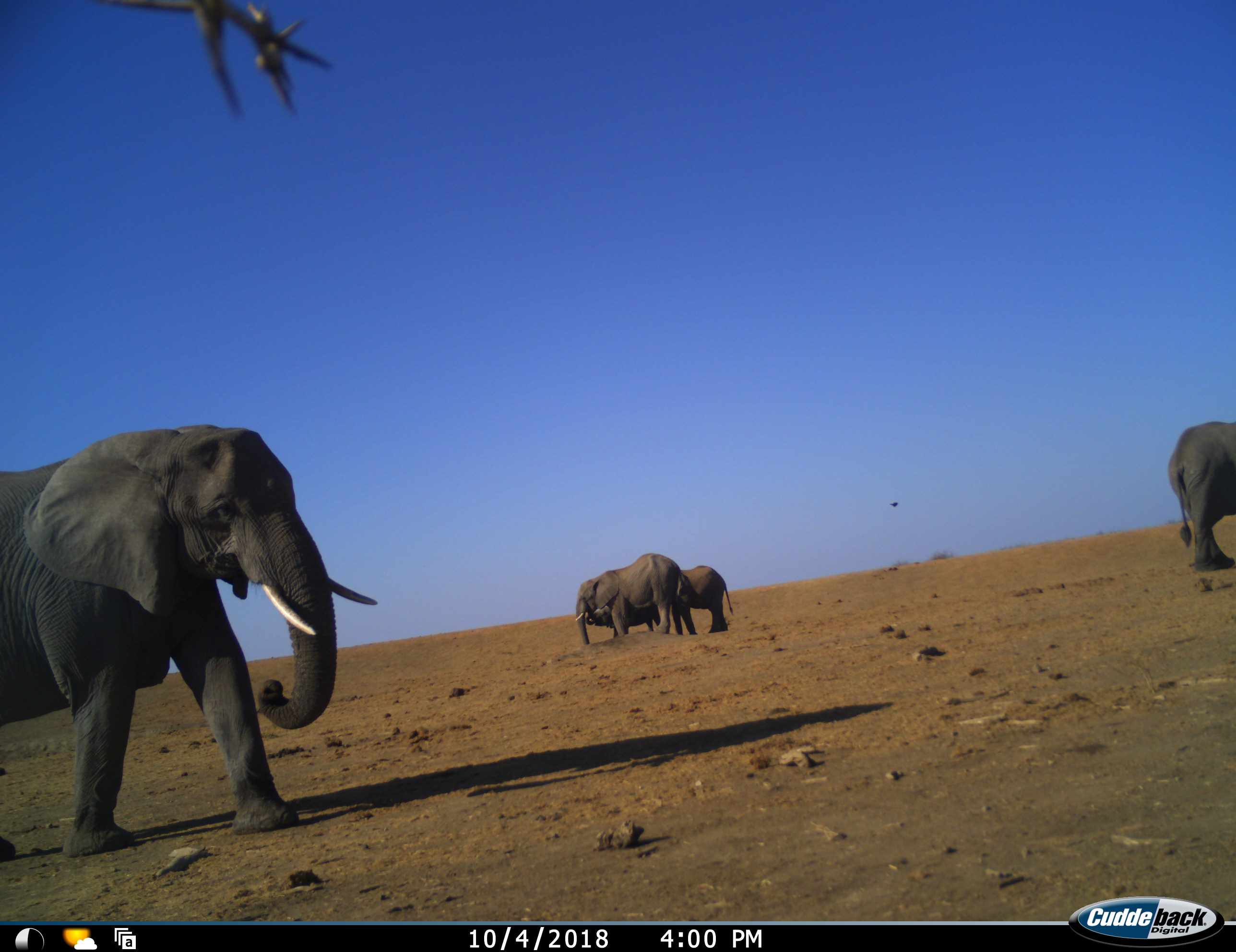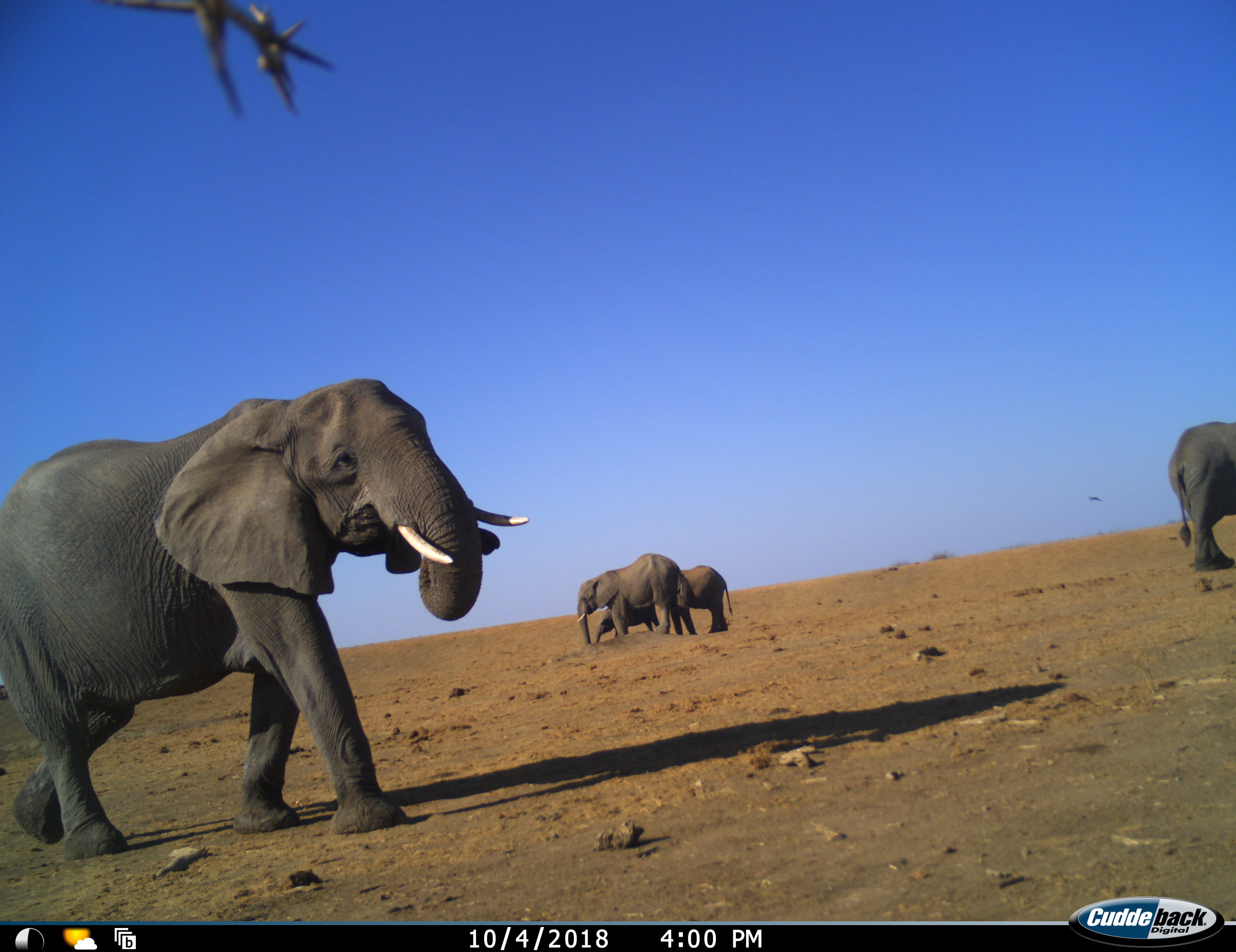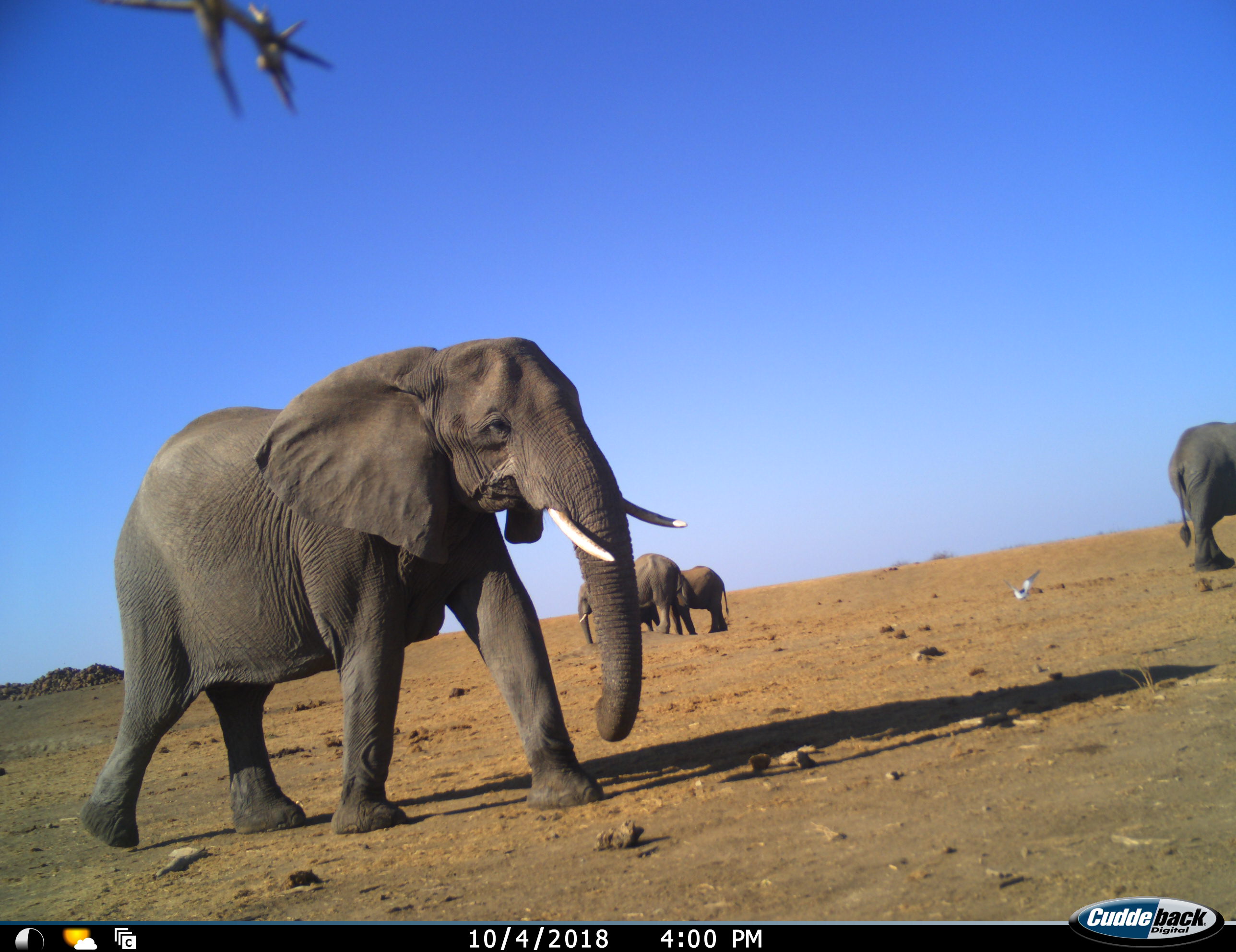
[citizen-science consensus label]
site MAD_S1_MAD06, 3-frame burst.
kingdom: Animalia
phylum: Chordata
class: Mammalia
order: Proboscidea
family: Elephantidae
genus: Loxodonta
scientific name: Loxodonta africana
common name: african bush elephant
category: elephant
Elephant (african bush elephant) (Loxodonta africana), count 4. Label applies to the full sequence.